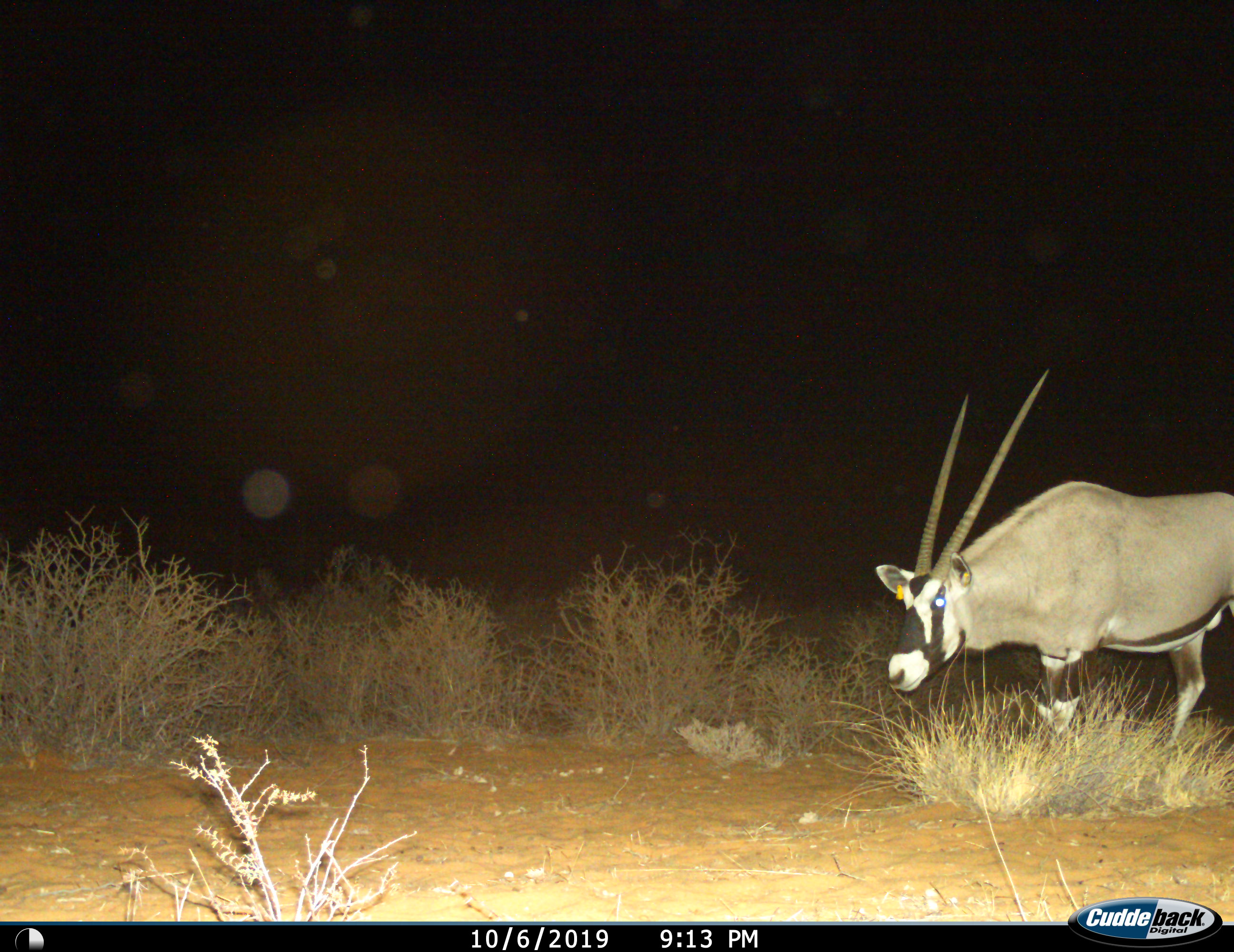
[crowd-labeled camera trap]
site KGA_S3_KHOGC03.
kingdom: Animalia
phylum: Chordata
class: Mammalia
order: Artiodactyla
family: Bovidae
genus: Oryx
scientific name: Oryx gazella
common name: gemsbok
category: oryx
Oryx (gemsbok) (Oryx gazella), count 1. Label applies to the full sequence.